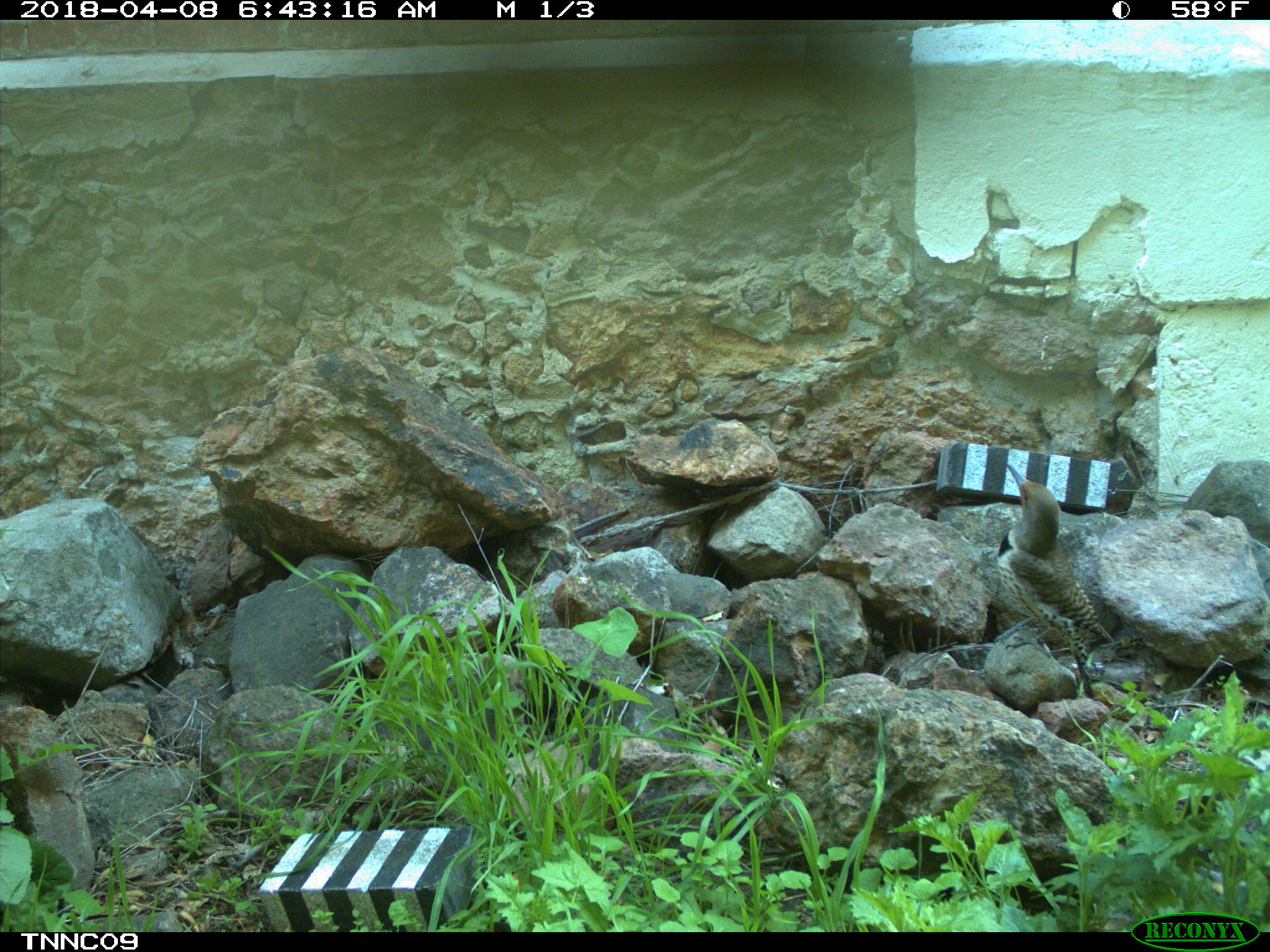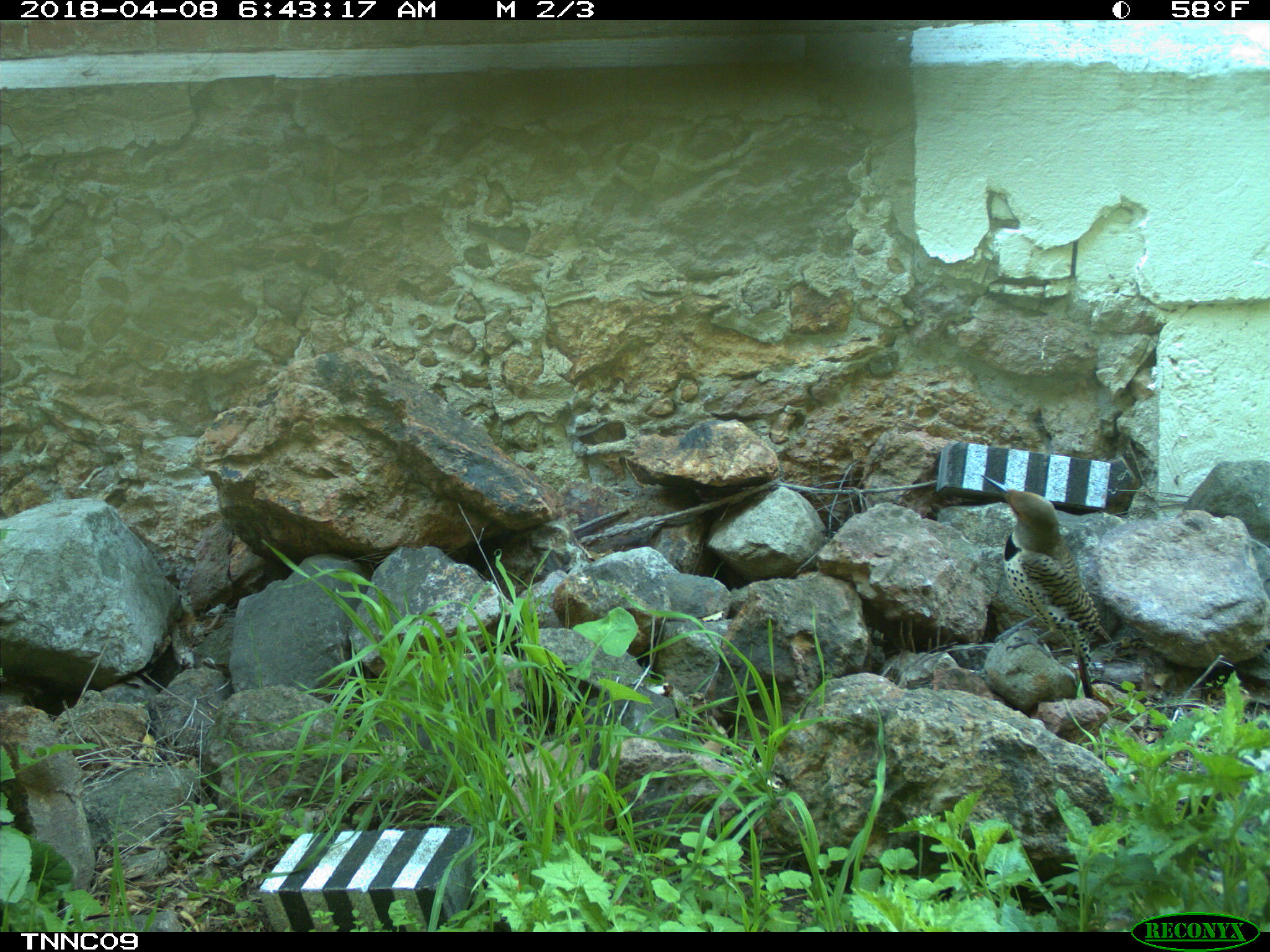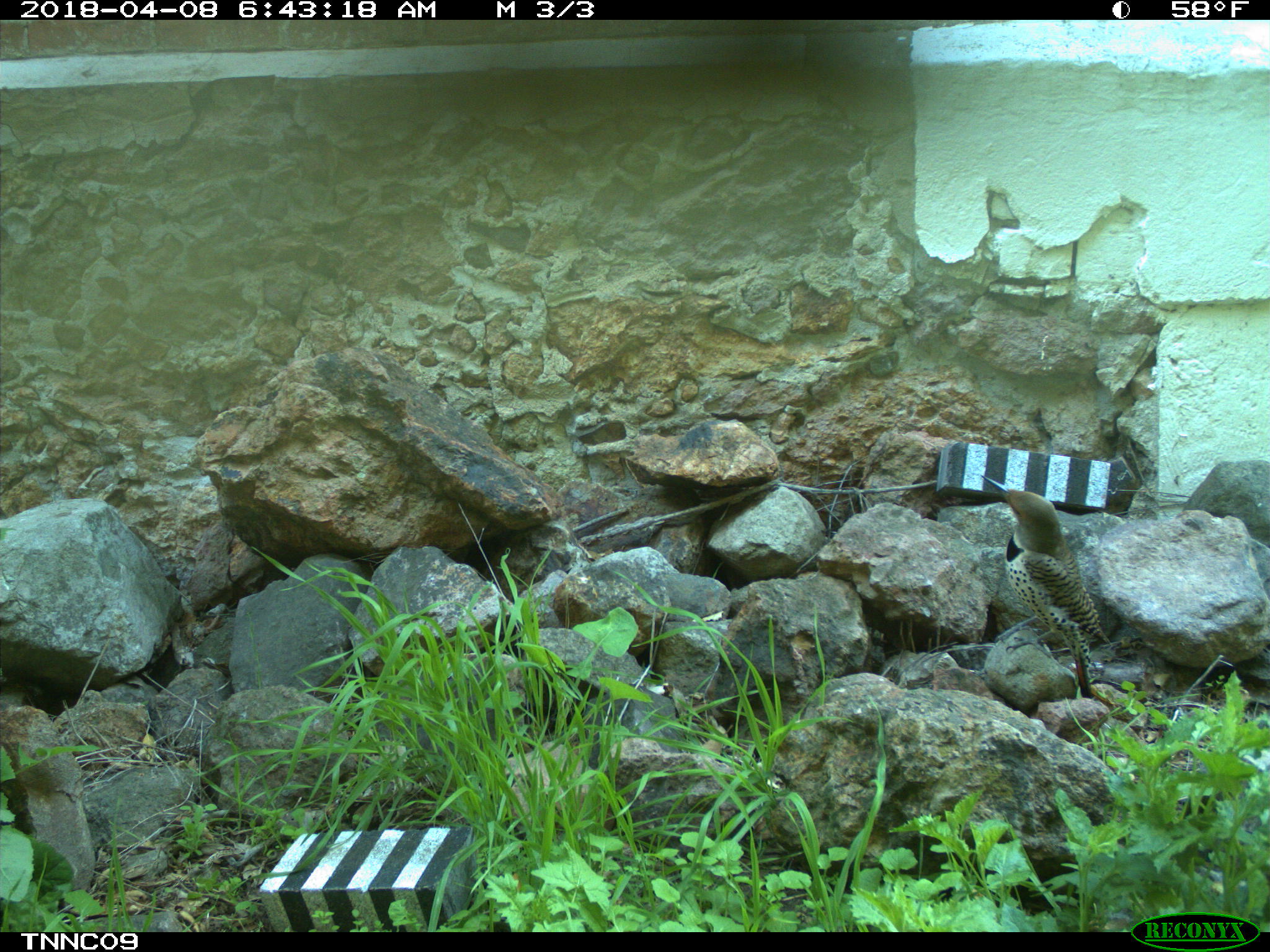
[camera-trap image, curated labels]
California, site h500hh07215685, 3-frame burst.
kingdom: Animalia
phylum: Chordata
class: Aves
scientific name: Aves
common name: bird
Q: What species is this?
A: Bird (Aves).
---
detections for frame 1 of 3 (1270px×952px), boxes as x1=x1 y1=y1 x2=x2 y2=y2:
bird: x1=993 y1=464 x2=1114 y2=700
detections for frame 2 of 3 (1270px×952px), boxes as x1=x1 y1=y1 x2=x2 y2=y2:
bird: x1=979 y1=474 x2=1114 y2=695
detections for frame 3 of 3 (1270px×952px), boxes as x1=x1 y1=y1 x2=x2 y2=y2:
bird: x1=981 y1=472 x2=1109 y2=699